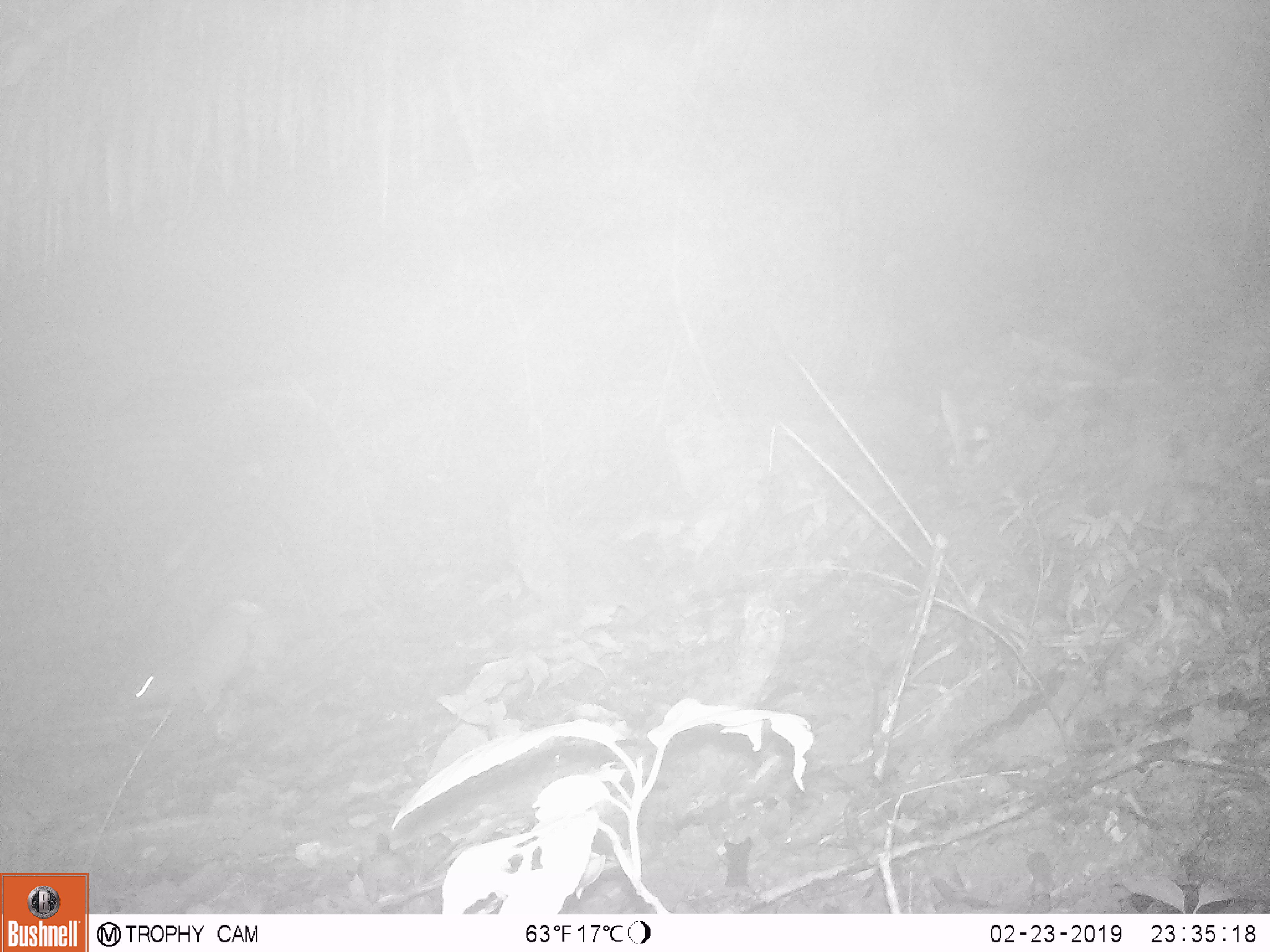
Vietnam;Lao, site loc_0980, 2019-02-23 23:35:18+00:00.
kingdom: Animalia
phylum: Chordata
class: Mammalia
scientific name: Mammalia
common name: mammal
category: unidentified small mammal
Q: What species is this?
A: Unidentified small mammal (mammal) (Mammalia).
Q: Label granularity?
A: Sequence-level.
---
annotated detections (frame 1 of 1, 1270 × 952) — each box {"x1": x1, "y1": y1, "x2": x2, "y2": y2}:
unidentified small mammal: {"x1": 113, "y1": 599, "x2": 268, "y2": 716}